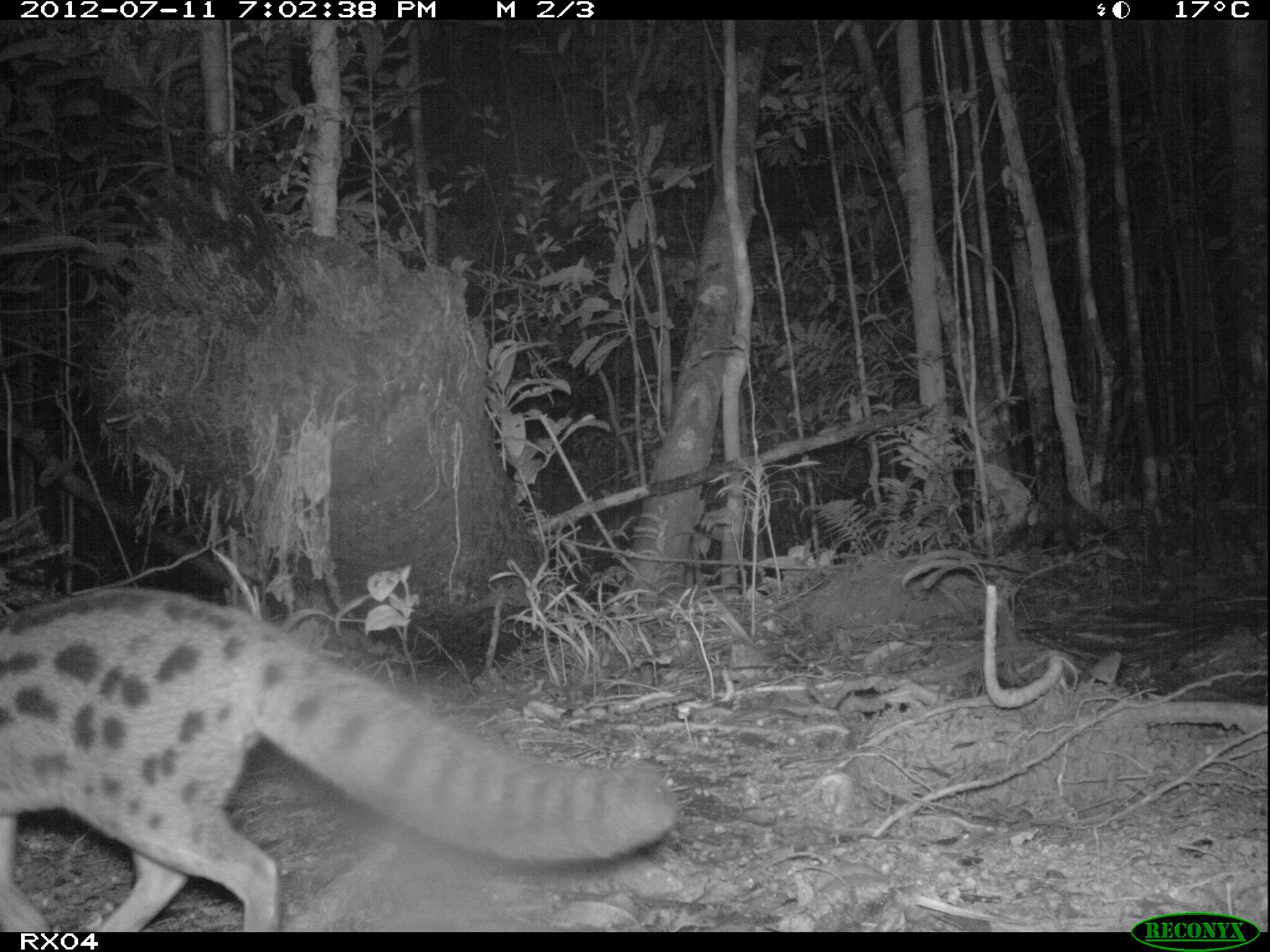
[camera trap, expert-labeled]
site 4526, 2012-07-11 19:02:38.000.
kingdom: Animalia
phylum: Chordata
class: Mammalia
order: Carnivora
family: Eupleridae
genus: Fossa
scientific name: Fossa fossana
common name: fanaloka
Fossa fossana (fanaloka), count 1.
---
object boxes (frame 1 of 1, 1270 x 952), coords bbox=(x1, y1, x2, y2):
fossa fossana: bbox=(0, 587, 674, 932)